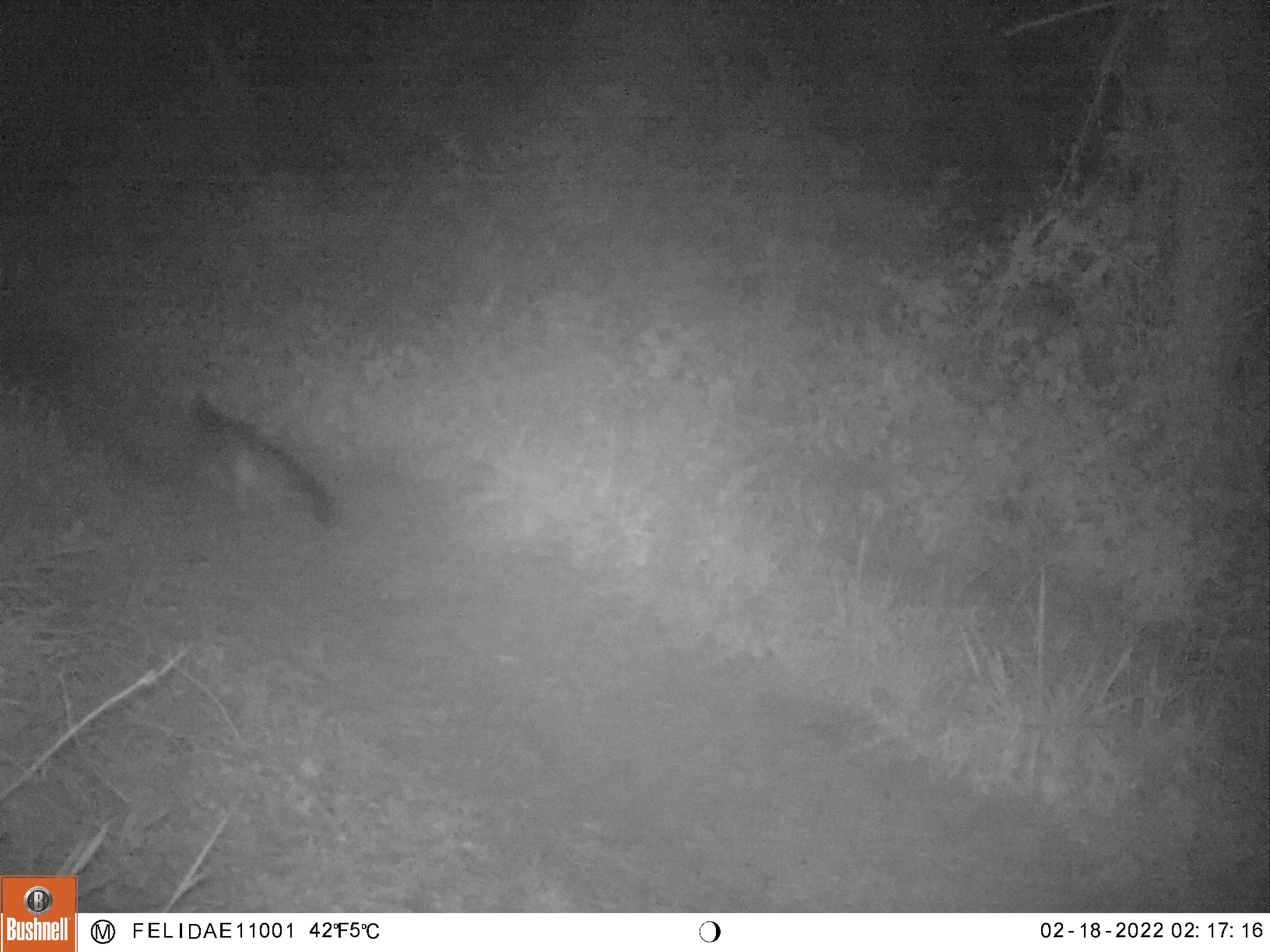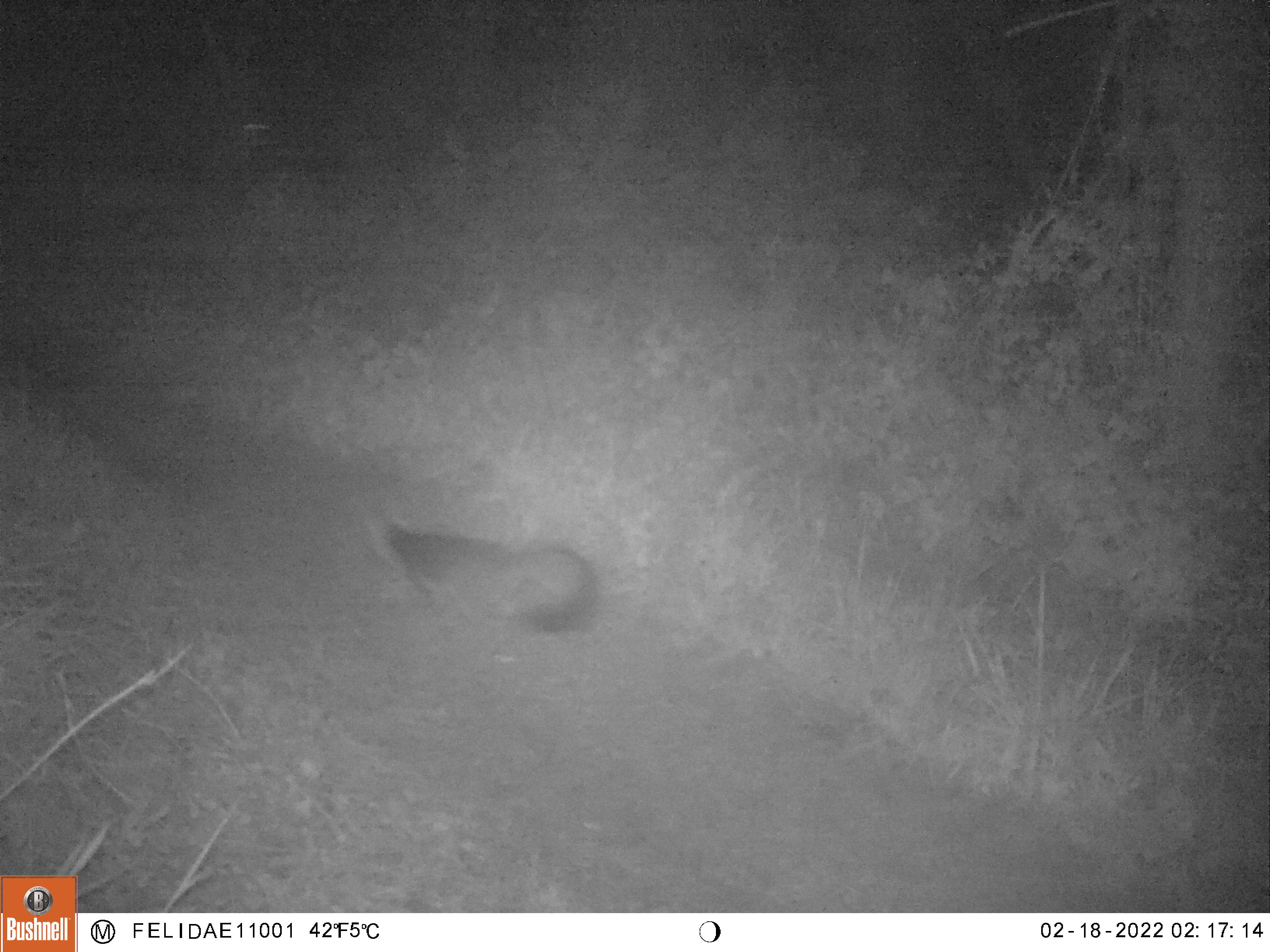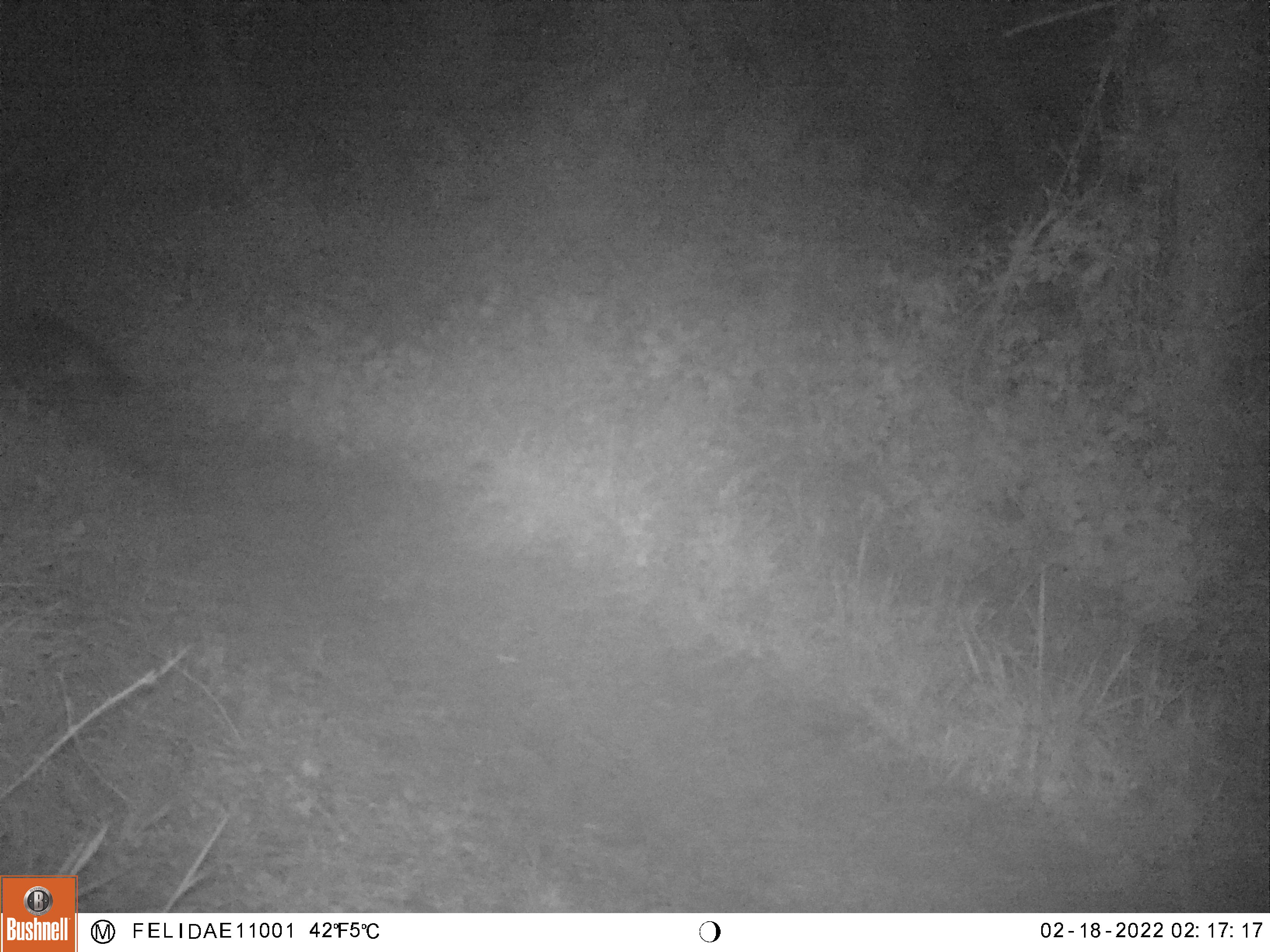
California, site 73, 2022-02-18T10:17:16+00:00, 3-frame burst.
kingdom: Animalia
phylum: Chordata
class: Mammalia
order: Carnivora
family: Canidae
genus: Urocyon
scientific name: Urocyon cinereoargenteus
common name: gray fox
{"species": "gray fox (Urocyon cinereoargenteus)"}